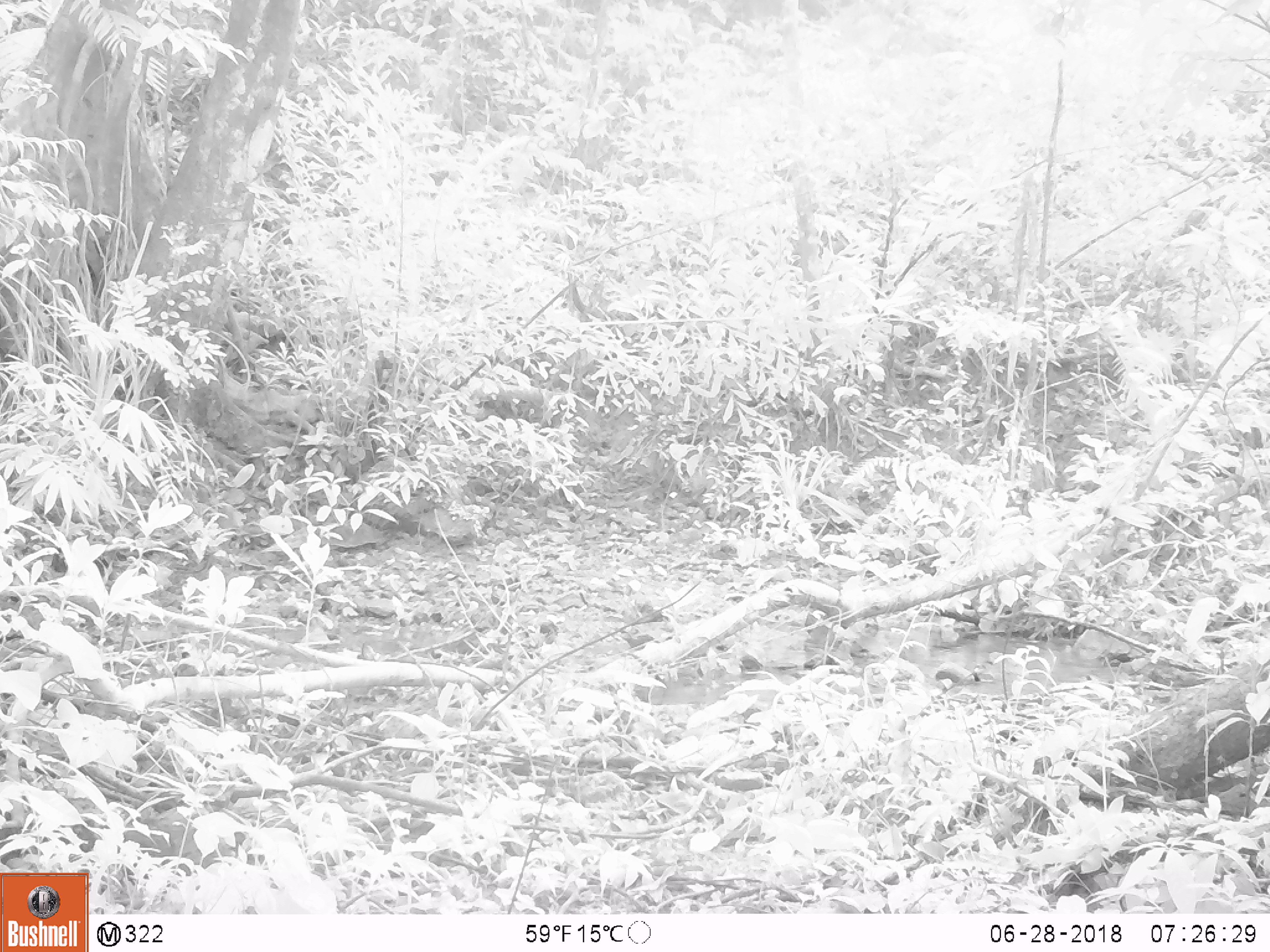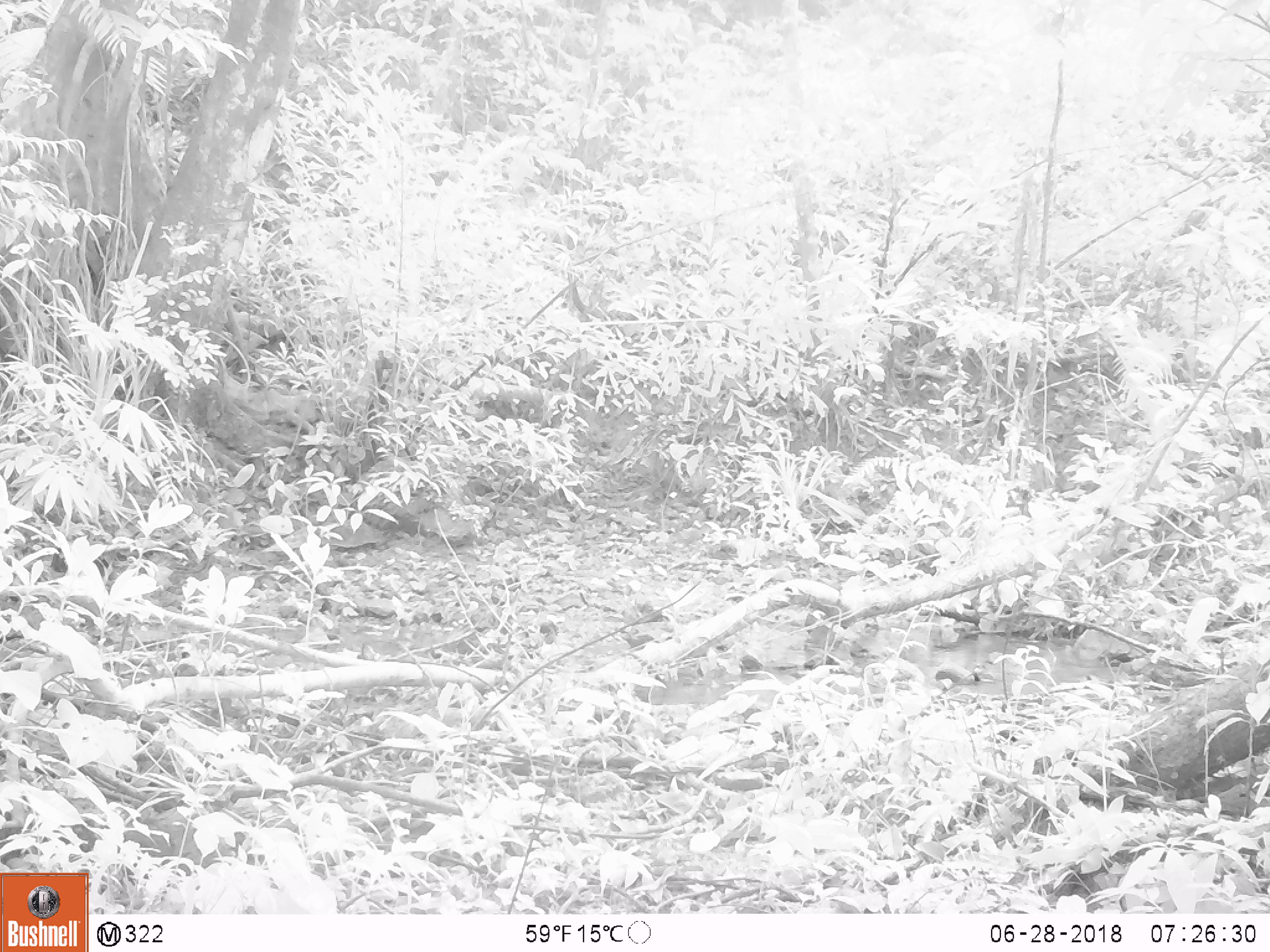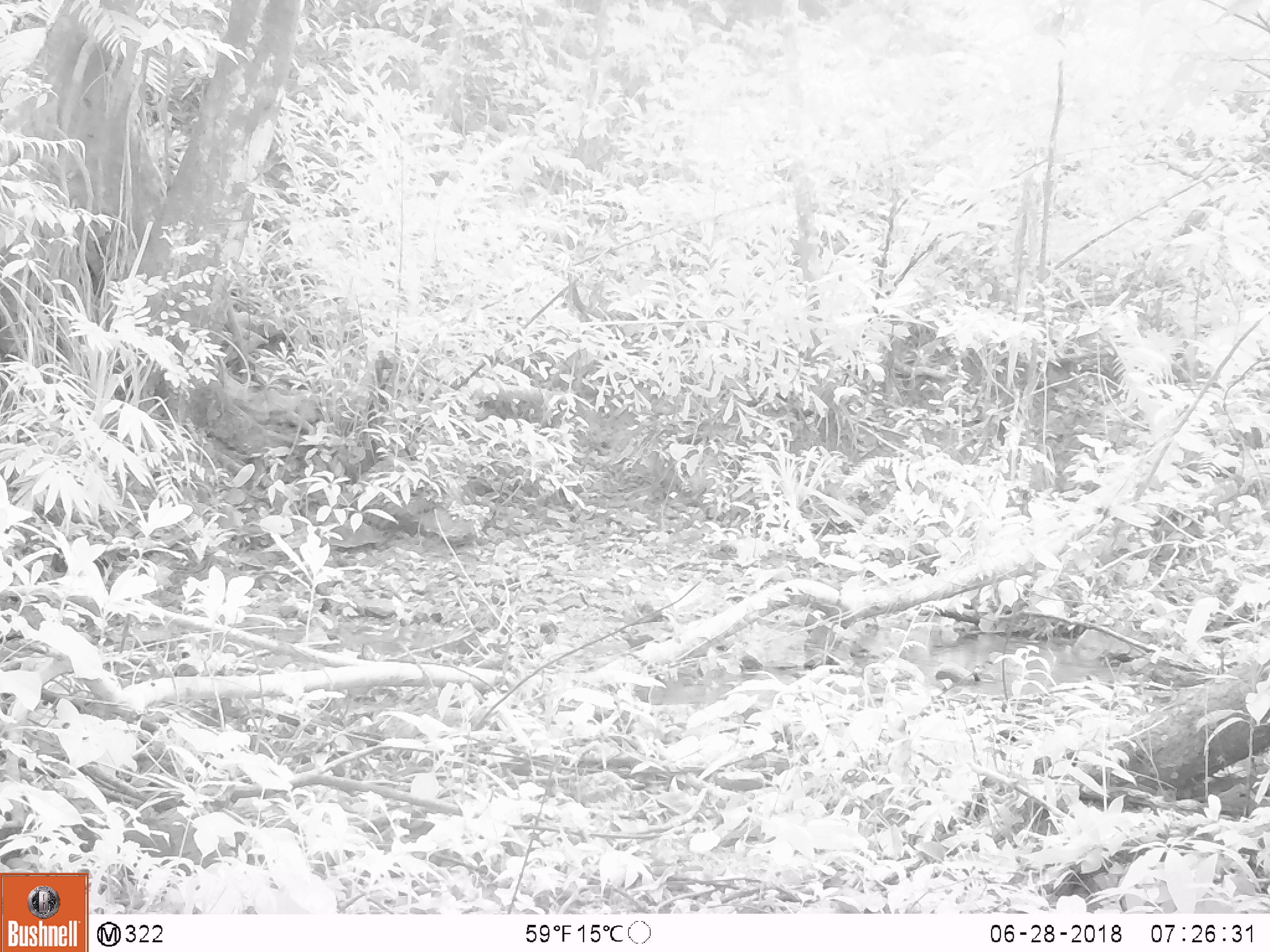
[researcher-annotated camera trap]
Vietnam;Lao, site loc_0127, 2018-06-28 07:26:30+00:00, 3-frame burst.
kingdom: Animalia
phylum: Chordata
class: Mammalia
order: Artiodactyla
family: Cervidae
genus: Muntiacus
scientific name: Muntiacus rooseveltorum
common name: roosevelt's muntjac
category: roosevelts muntjac group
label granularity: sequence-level